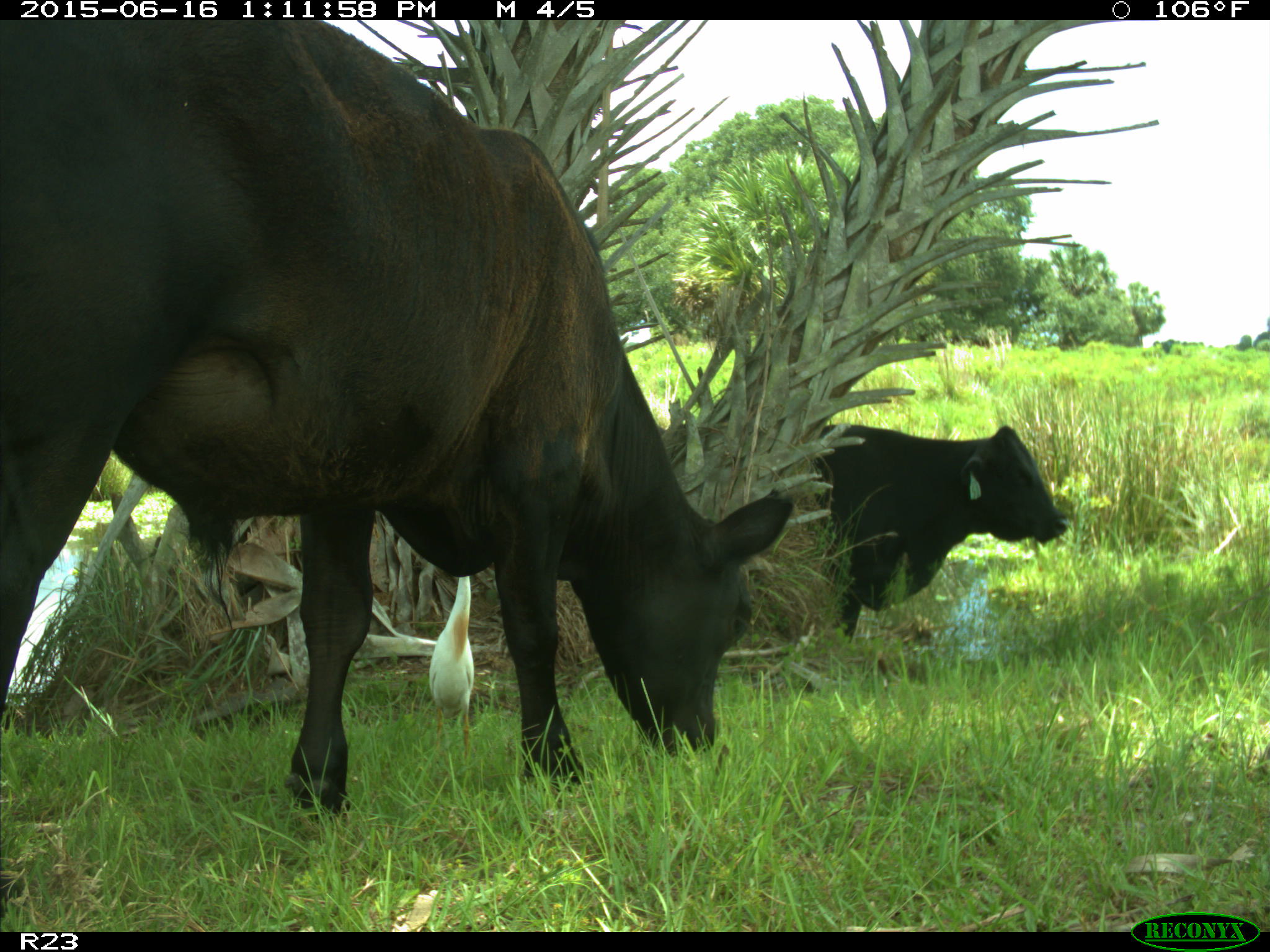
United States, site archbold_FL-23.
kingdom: Animalia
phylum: Chordata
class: Mammalia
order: Artiodactyla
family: Bovidae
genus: Bos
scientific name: Bos taurus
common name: domestic cow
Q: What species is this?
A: Bos taurus (domestic cow).